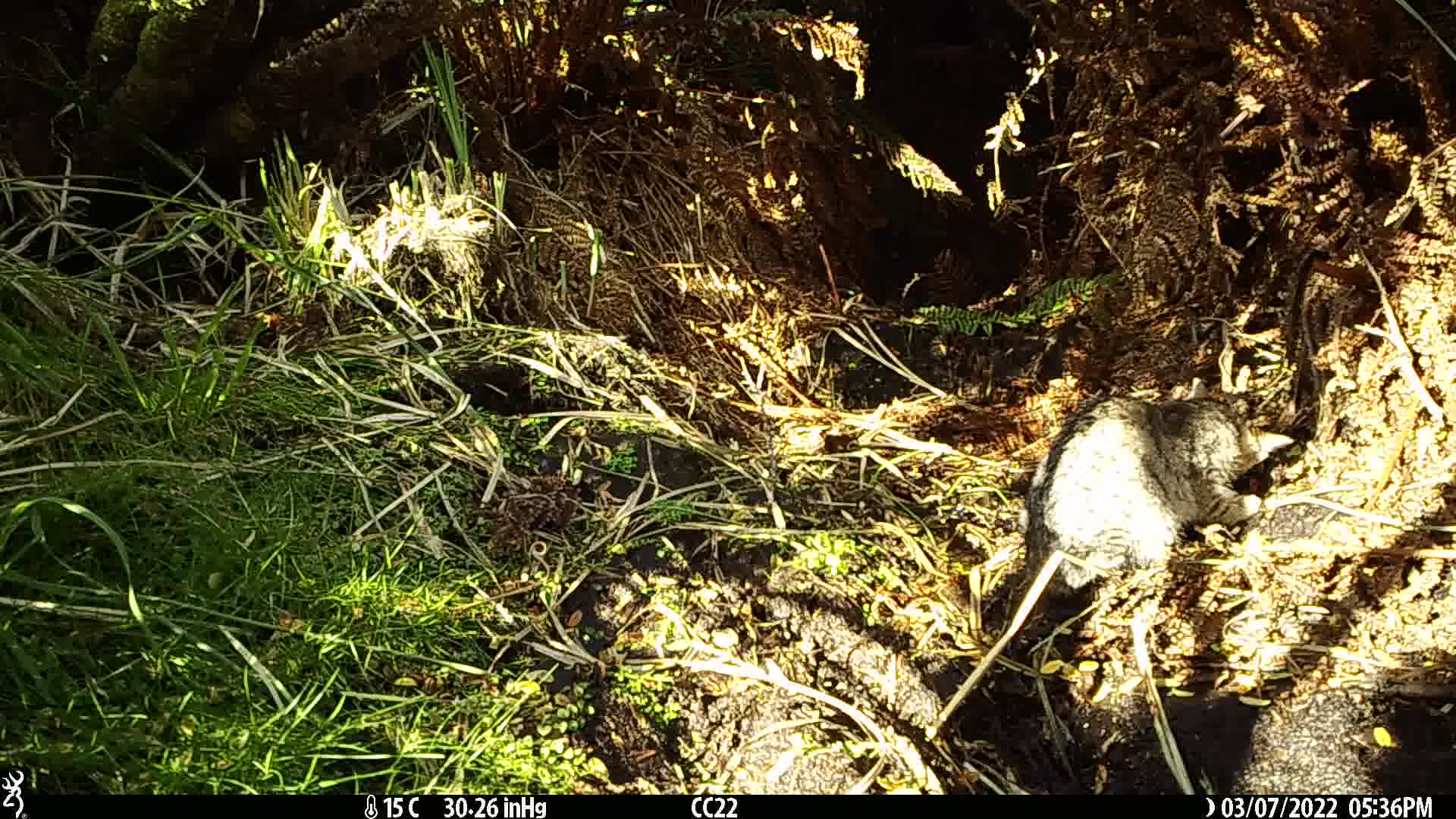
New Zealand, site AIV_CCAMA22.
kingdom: Animalia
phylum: Chordata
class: Mammalia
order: Carnivora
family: Felidae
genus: Felis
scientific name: Felis catus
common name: domestic cat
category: cat